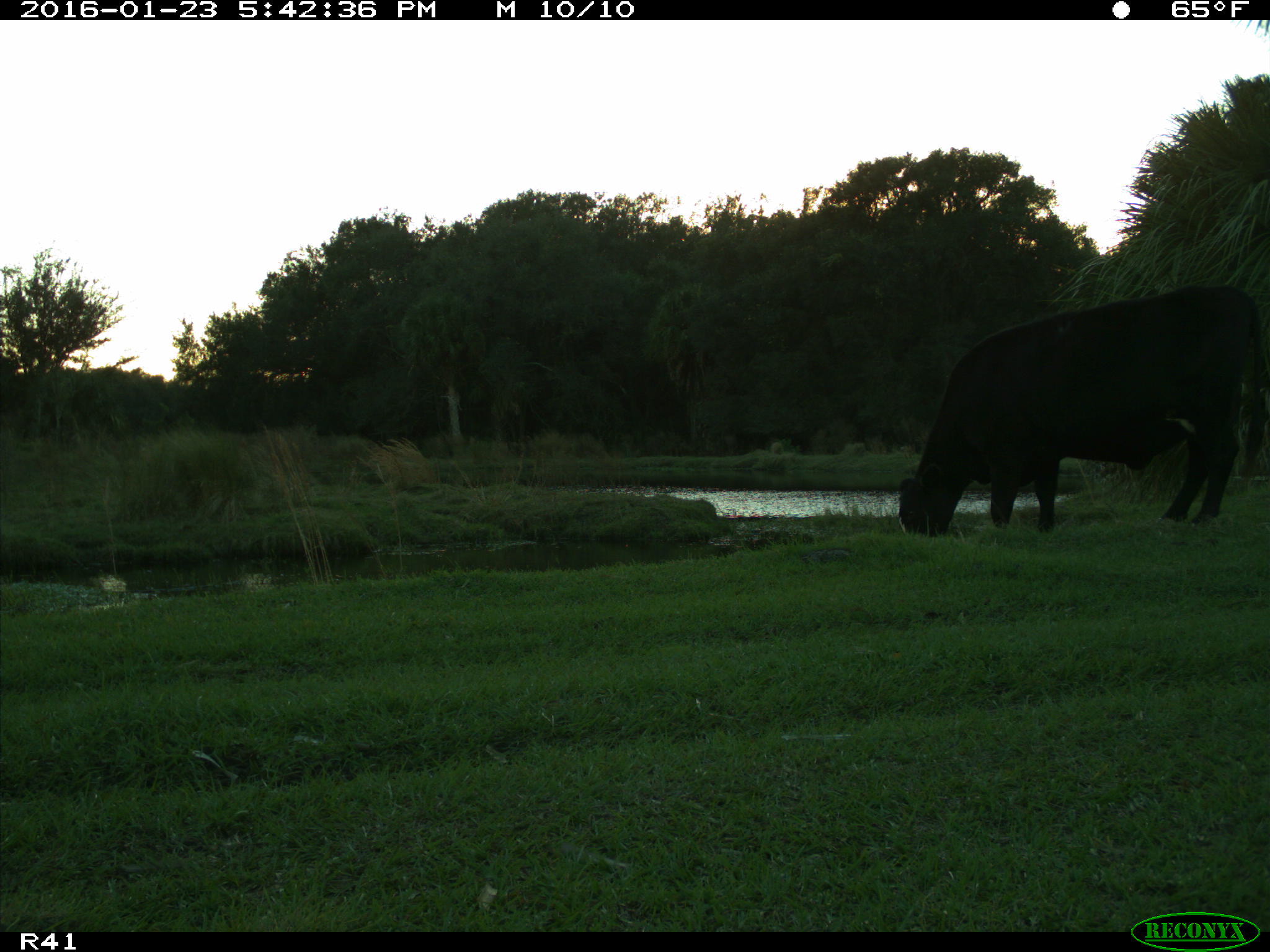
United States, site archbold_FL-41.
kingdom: Animalia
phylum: Chordata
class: Mammalia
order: Artiodactyla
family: Bovidae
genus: Bos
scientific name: Bos taurus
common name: domestic cow